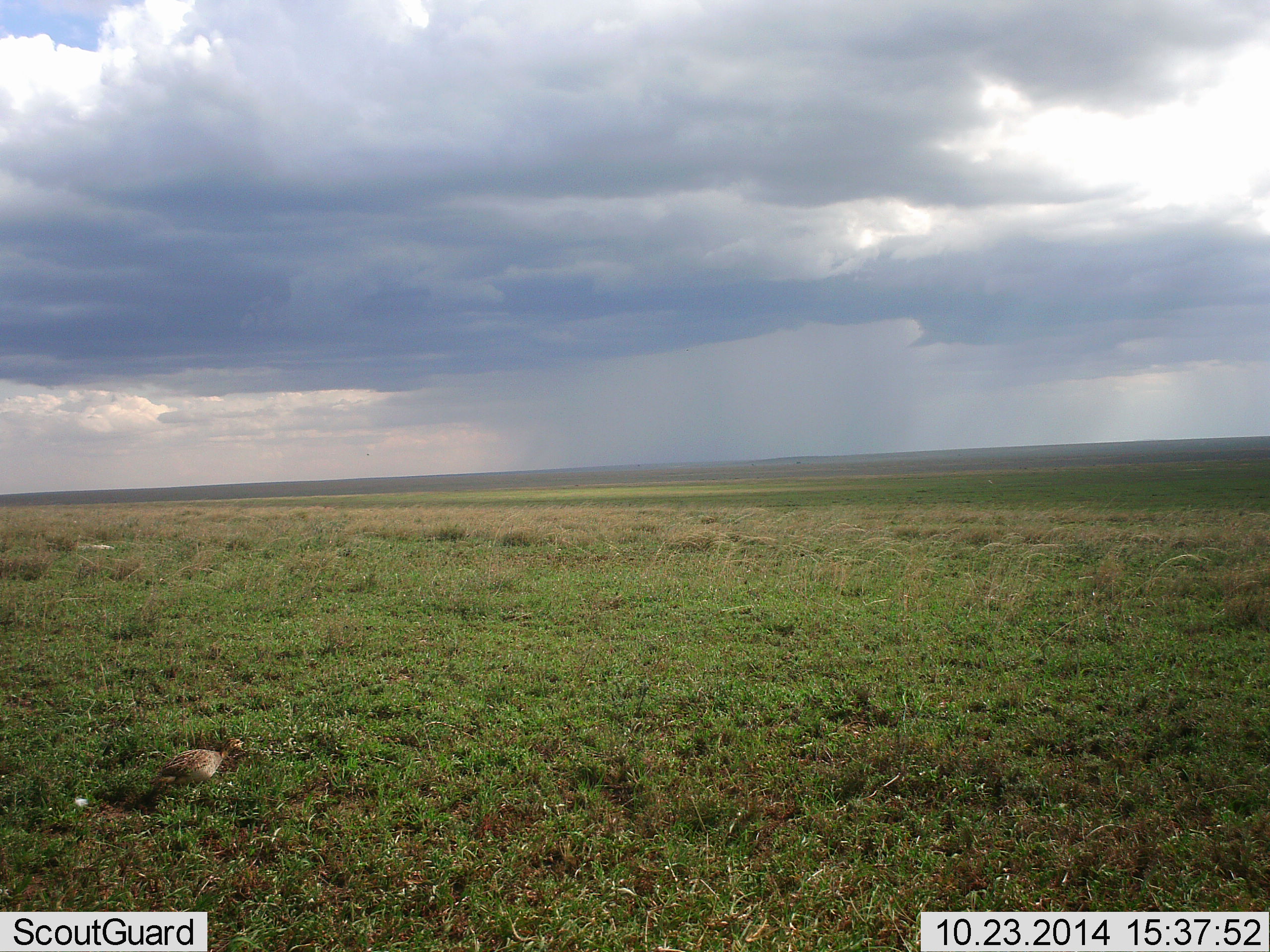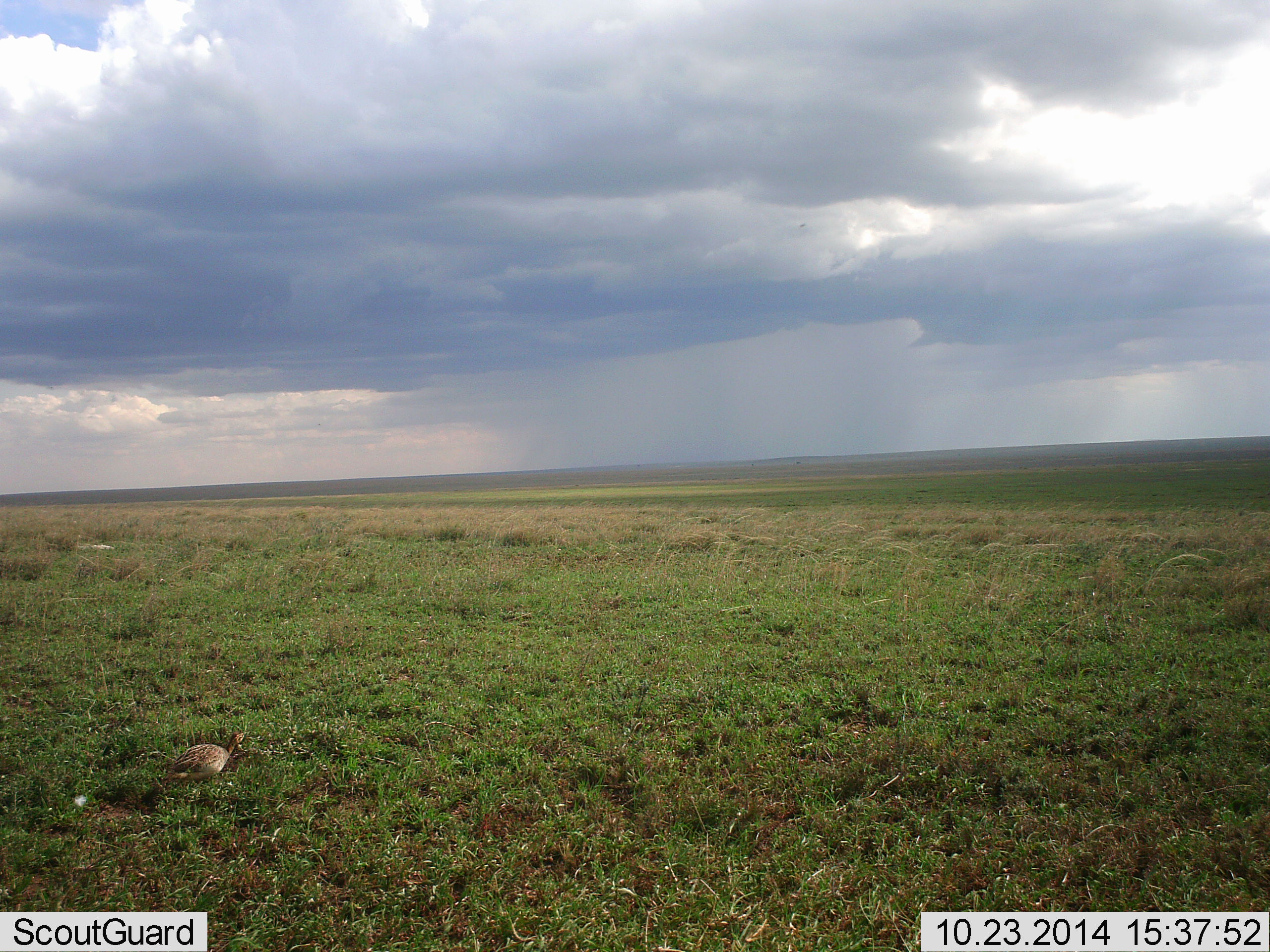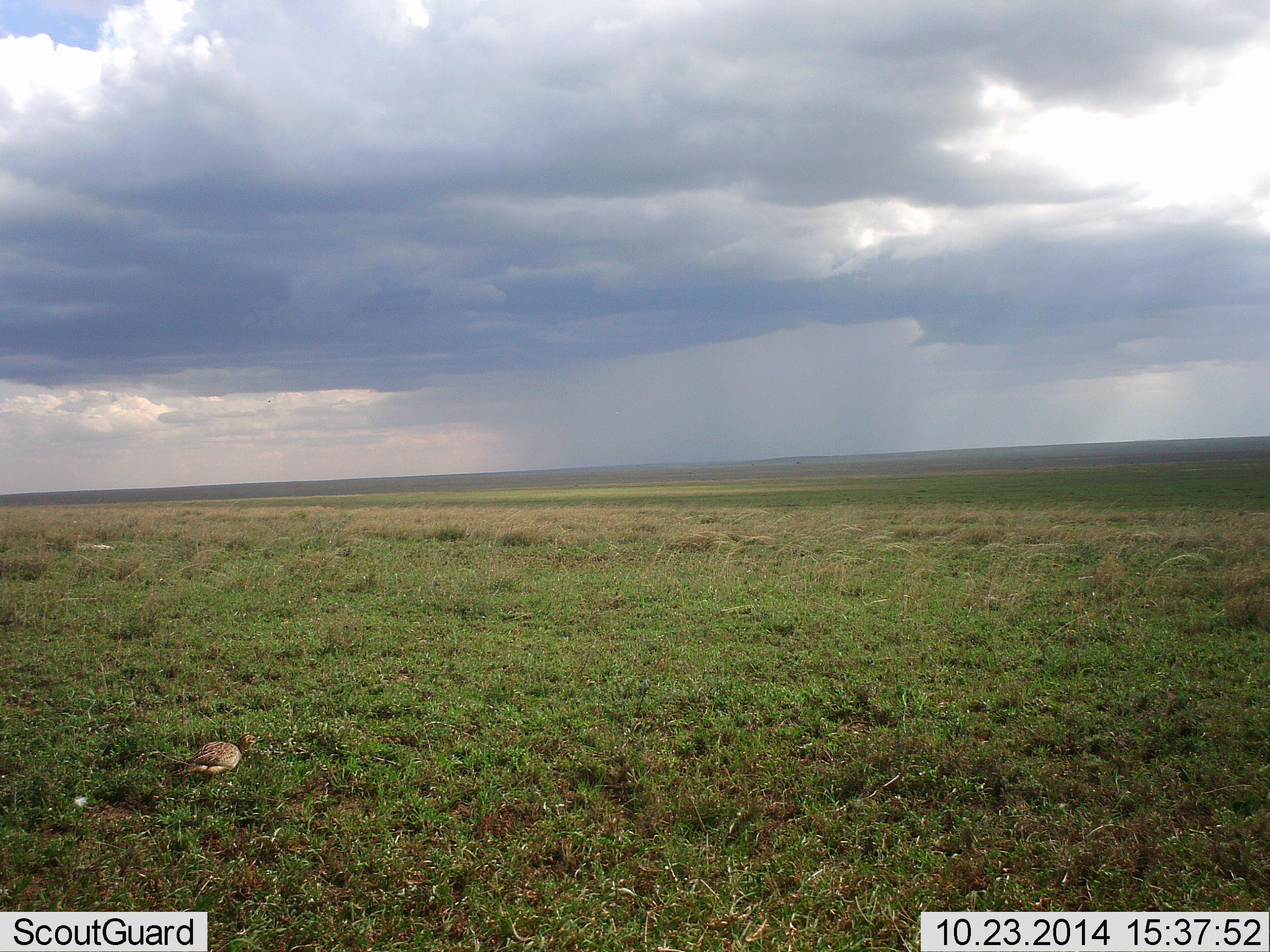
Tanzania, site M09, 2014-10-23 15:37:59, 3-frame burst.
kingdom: Animalia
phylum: Chordata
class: Aves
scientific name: Aves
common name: bird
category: otherbird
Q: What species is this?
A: Otherbird (bird) (Aves).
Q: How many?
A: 1.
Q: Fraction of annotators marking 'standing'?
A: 20%.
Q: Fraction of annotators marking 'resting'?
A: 10%.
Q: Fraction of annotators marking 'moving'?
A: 70%.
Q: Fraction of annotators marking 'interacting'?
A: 0%.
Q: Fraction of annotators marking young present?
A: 0%.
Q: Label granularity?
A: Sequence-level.